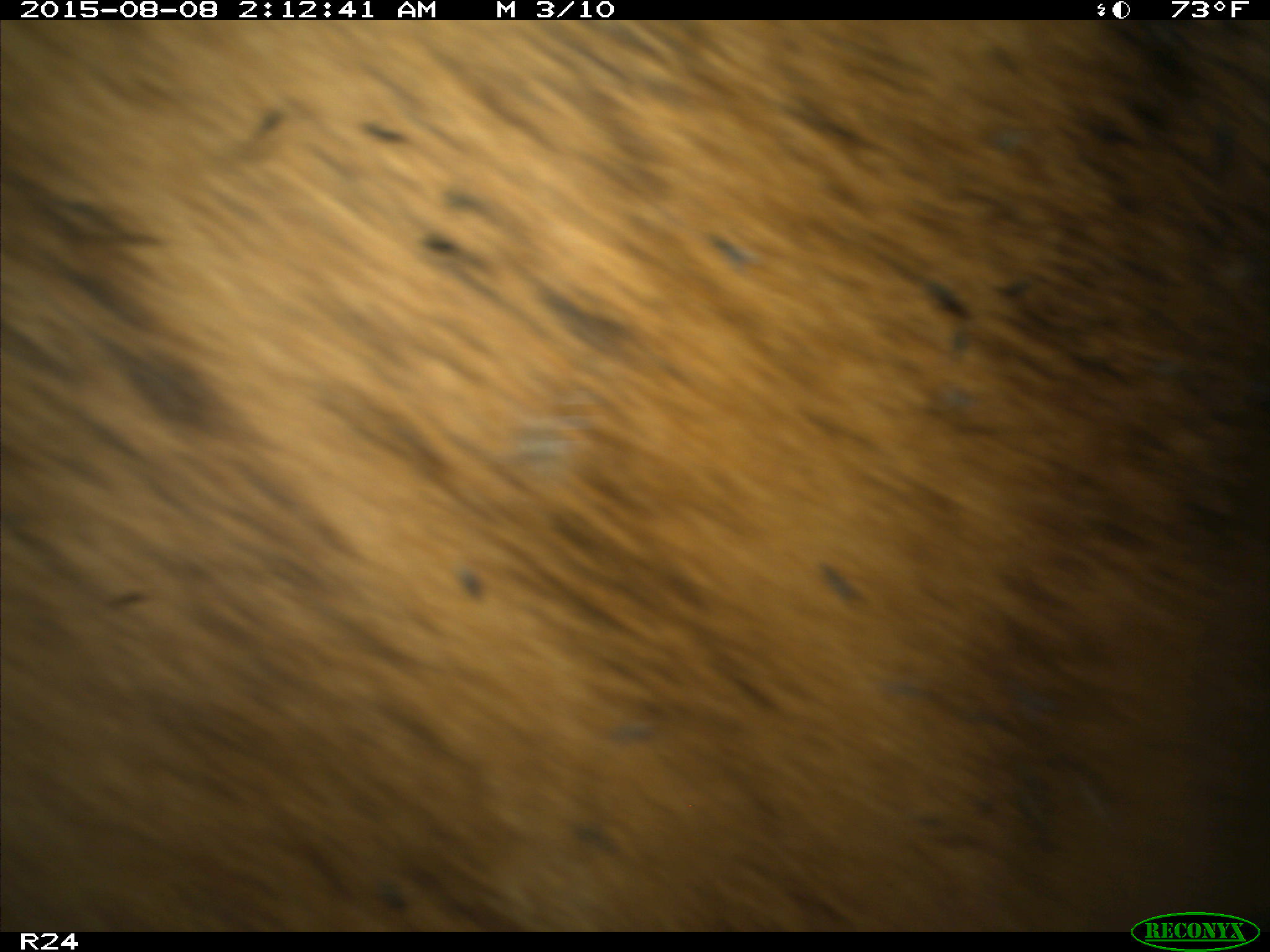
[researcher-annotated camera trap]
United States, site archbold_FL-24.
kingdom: Animalia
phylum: Chordata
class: Mammalia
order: Artiodactyla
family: Bovidae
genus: Bos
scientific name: Bos taurus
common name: domestic cow